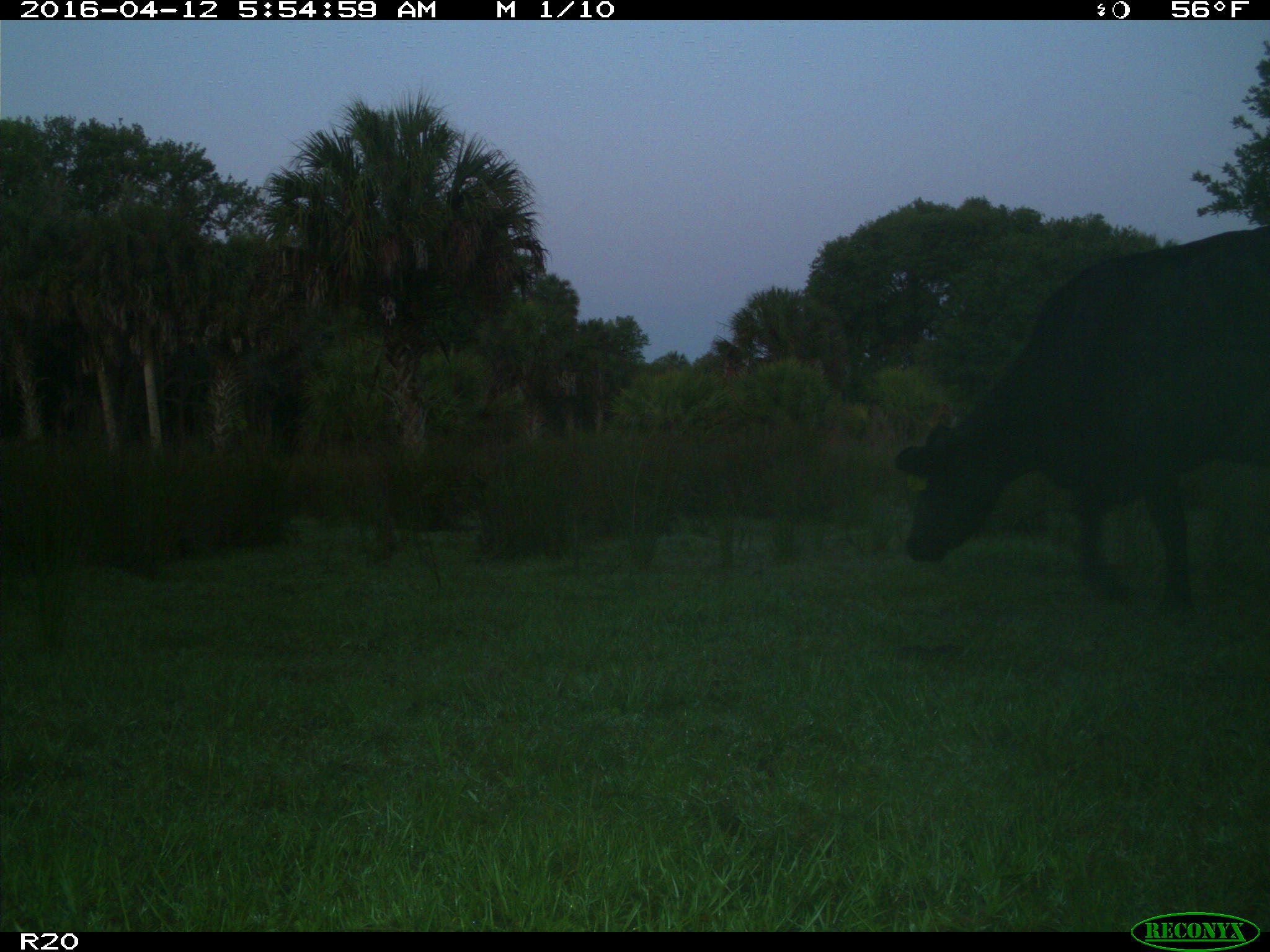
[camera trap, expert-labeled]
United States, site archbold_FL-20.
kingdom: Animalia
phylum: Chordata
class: Mammalia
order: Artiodactyla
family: Bovidae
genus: Bos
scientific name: Bos taurus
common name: domestic cow